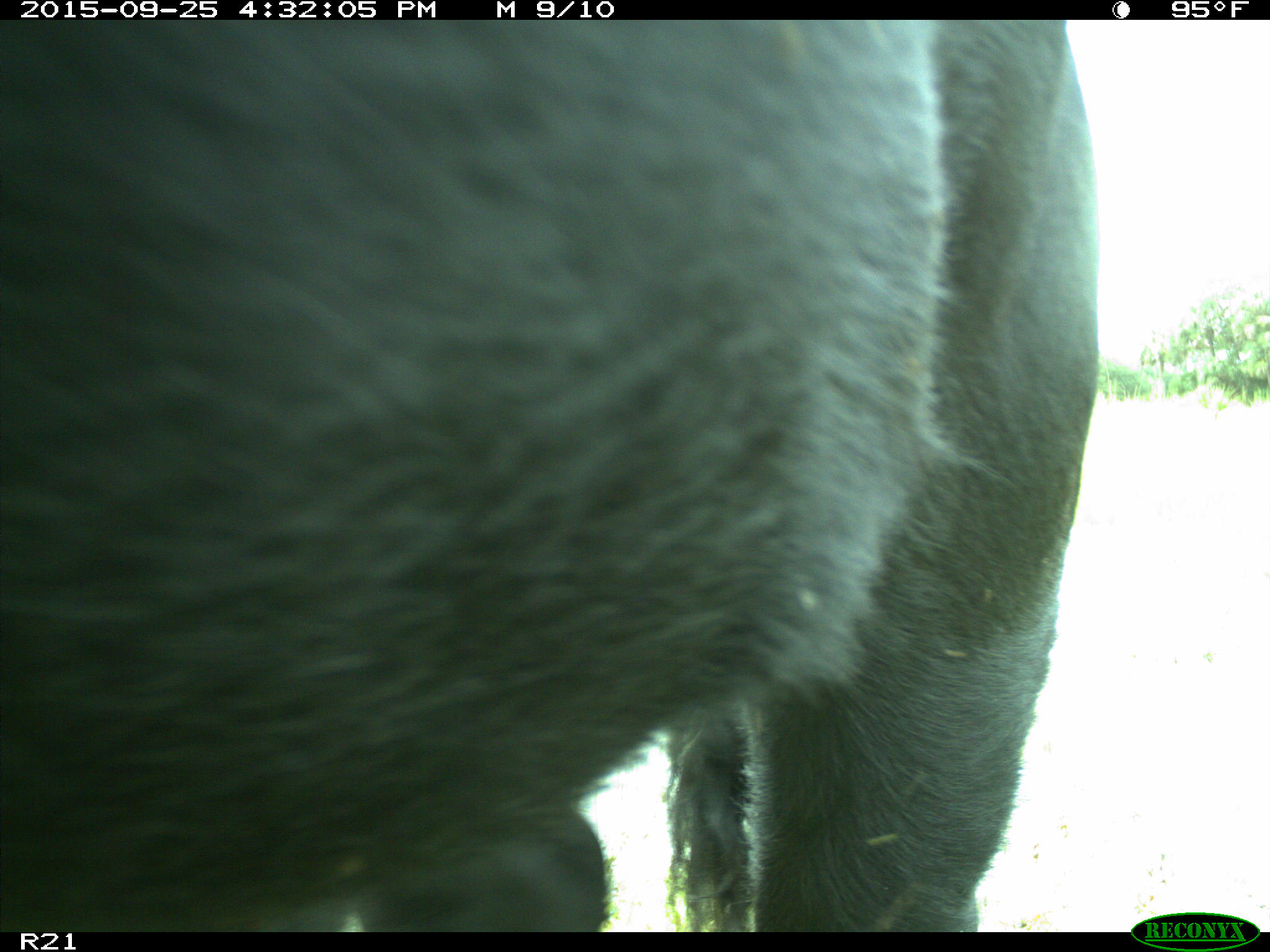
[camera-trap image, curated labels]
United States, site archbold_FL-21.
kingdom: Animalia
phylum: Chordata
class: Mammalia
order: Artiodactyla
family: Bovidae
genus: Bos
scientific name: Bos taurus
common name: domestic cow